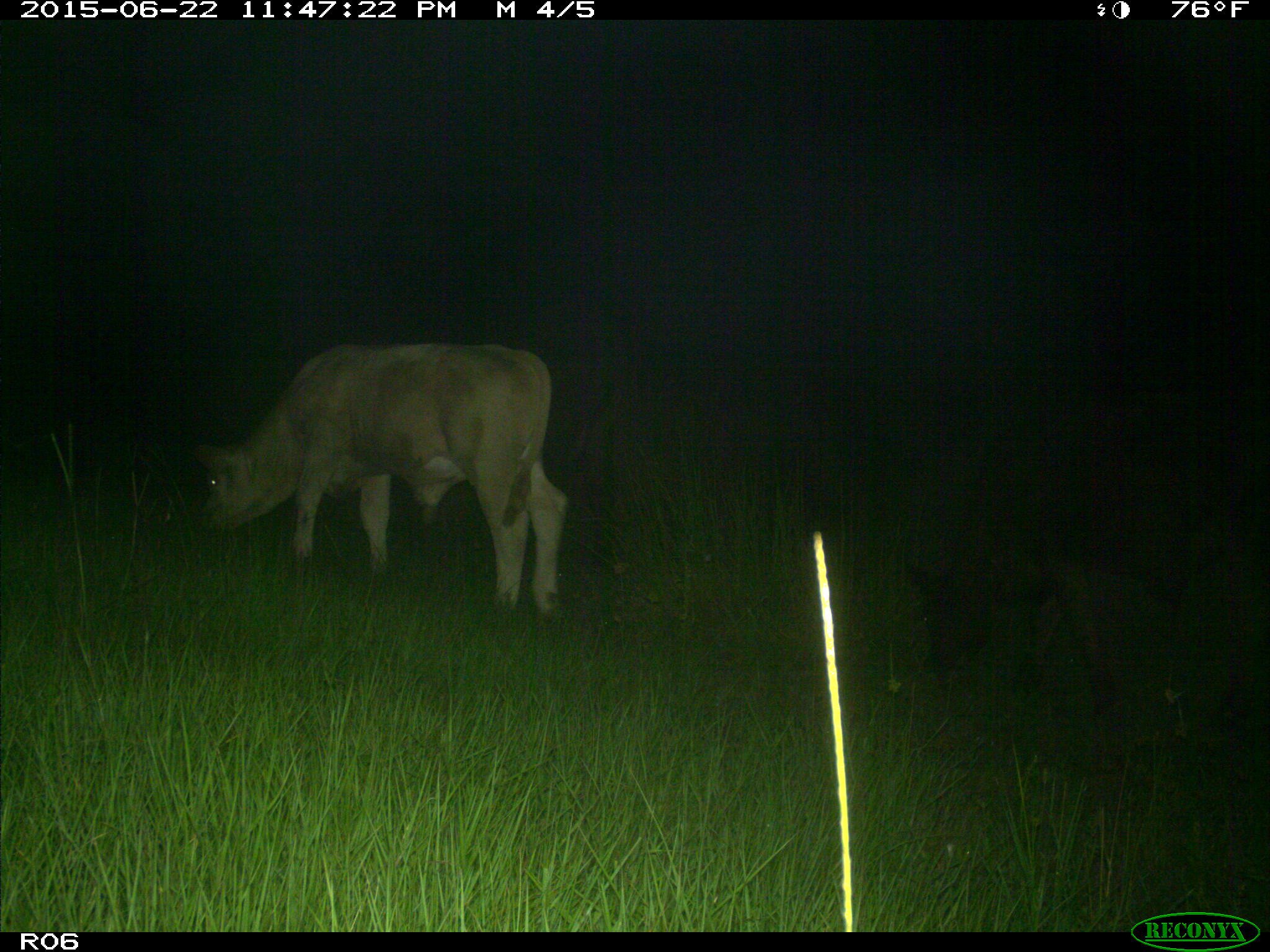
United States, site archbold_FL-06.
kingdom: Animalia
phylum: Chordata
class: Mammalia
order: Artiodactyla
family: Bovidae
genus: Bos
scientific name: Bos taurus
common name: domestic cow